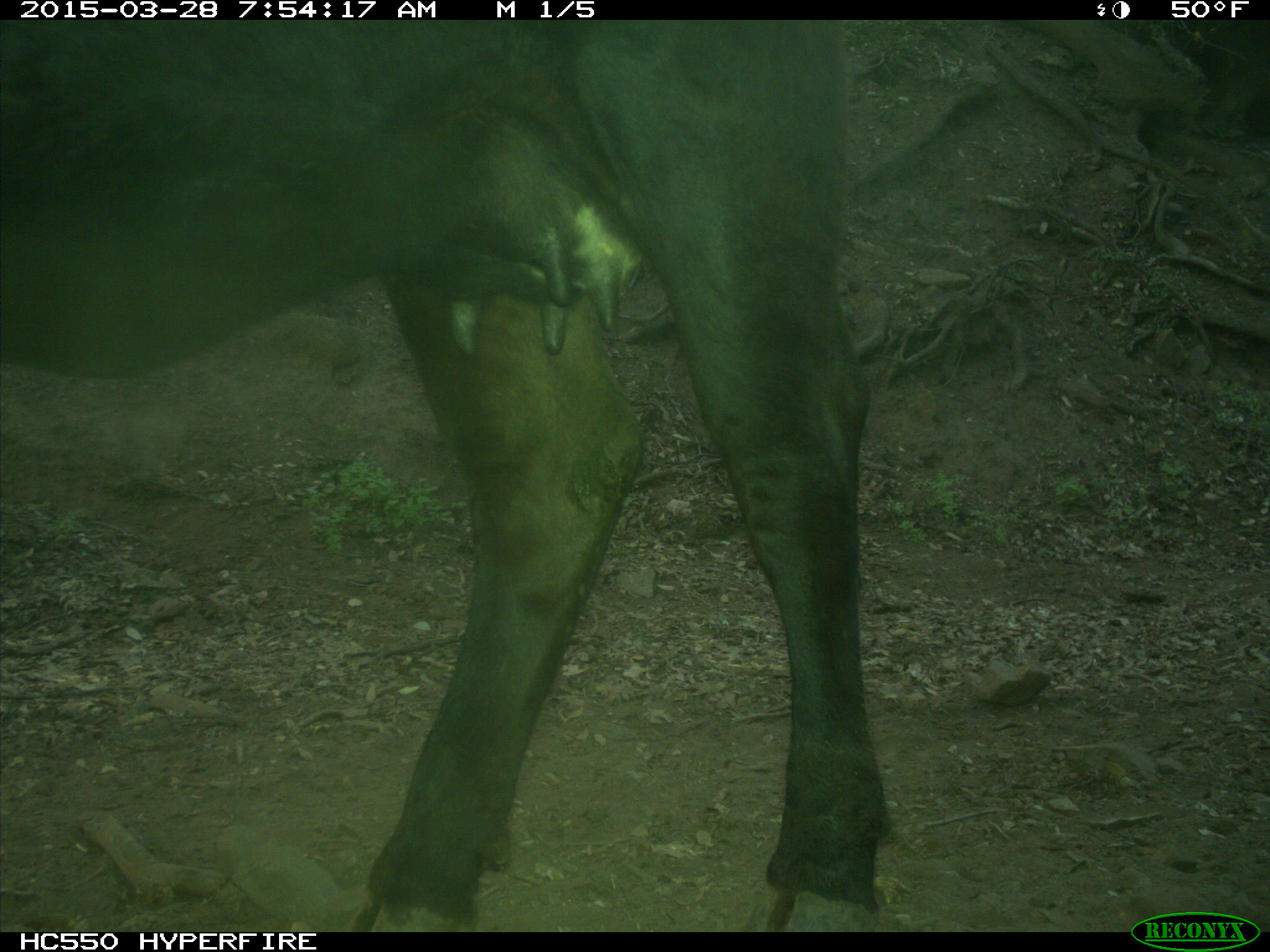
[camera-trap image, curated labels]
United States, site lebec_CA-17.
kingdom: Animalia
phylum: Chordata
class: Mammalia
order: Artiodactyla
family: Bovidae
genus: Bos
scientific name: Bos taurus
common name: domestic cow